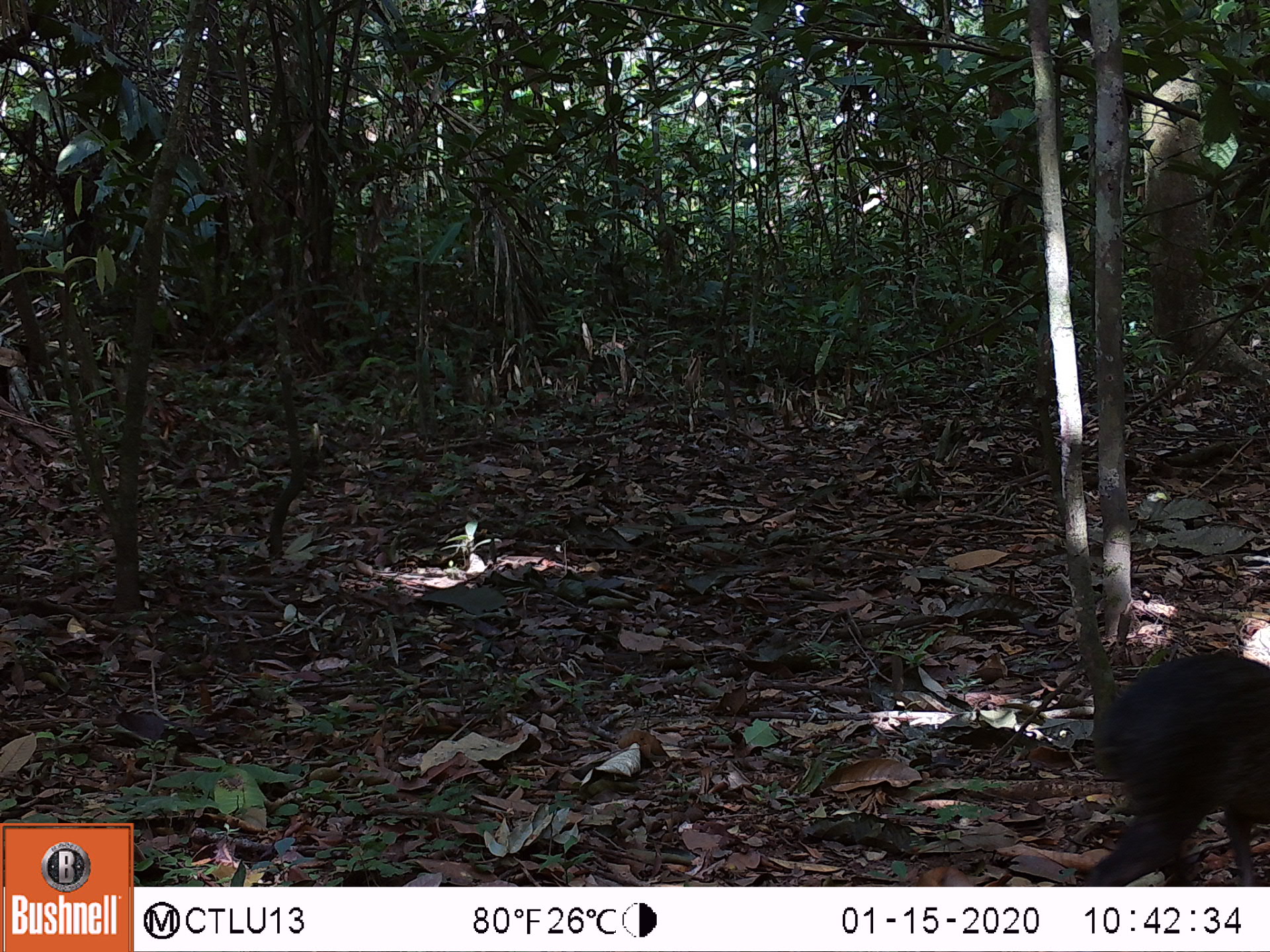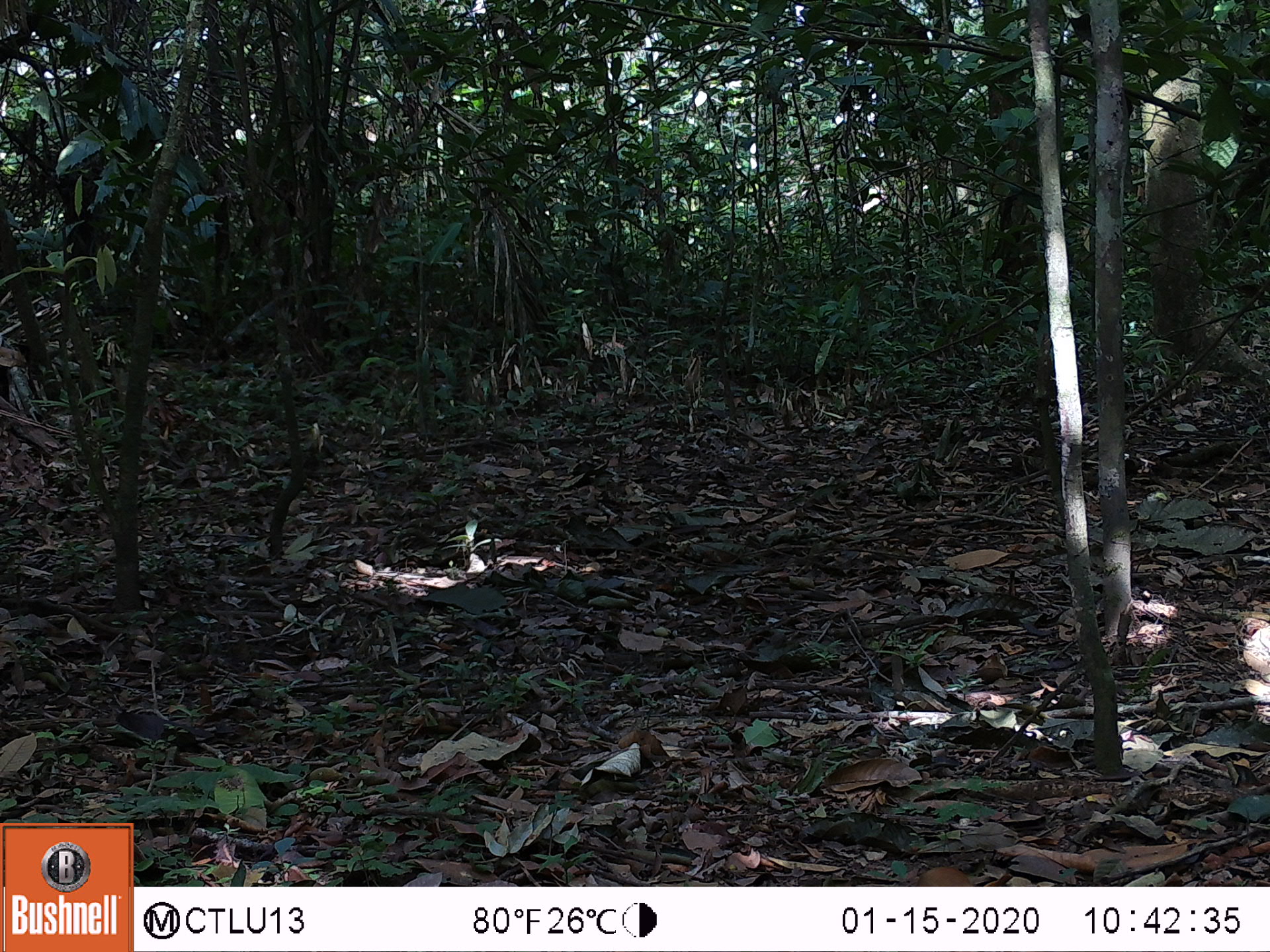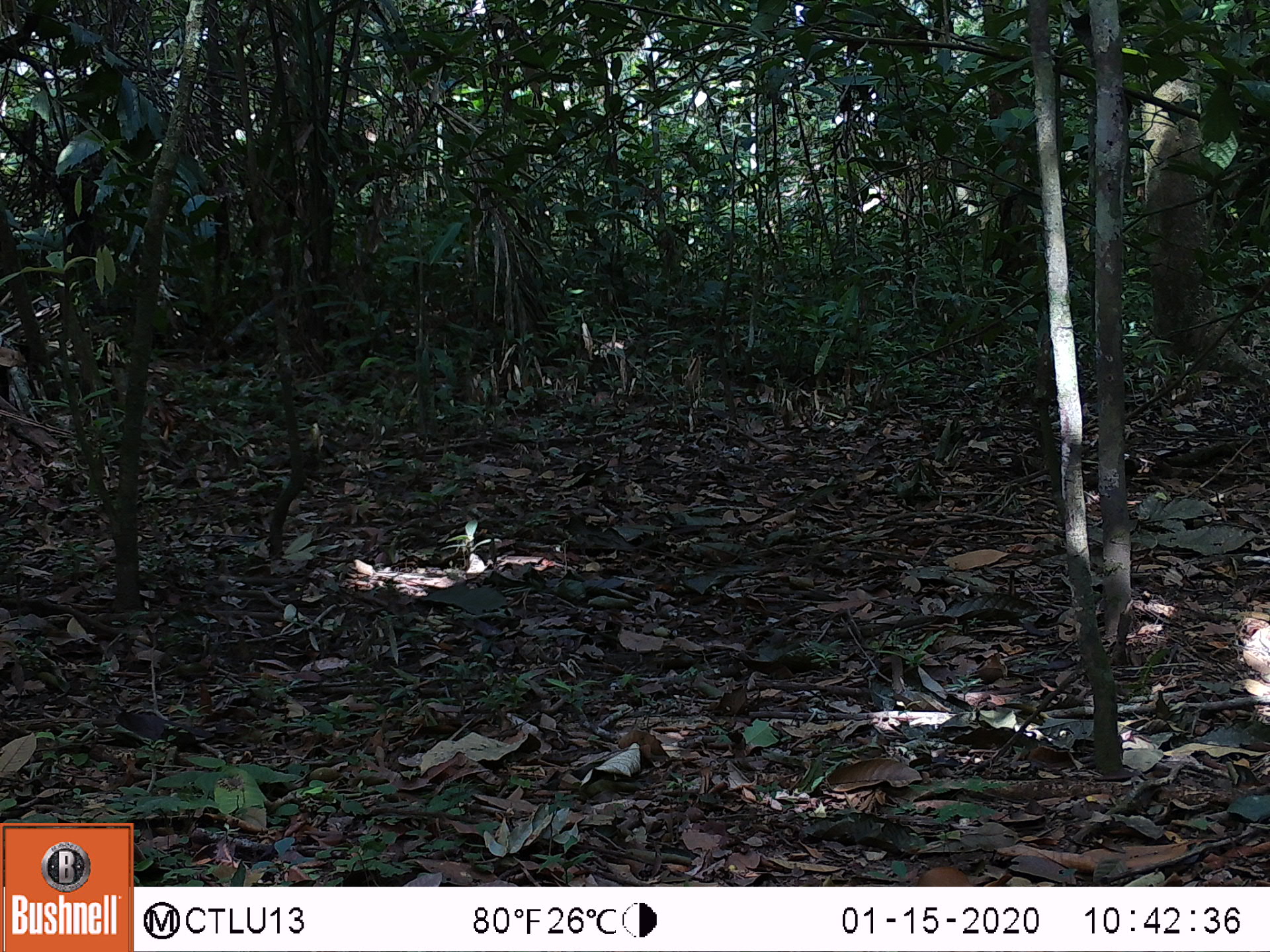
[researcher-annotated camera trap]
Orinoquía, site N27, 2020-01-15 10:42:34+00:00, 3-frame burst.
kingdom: Animalia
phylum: Chordata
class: Mammalia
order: Rodentia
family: Dasyproctidae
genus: Dasyprocta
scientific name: Dasyprocta fuliginosa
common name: black agouti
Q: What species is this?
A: Black agouti (Dasyprocta fuliginosa).